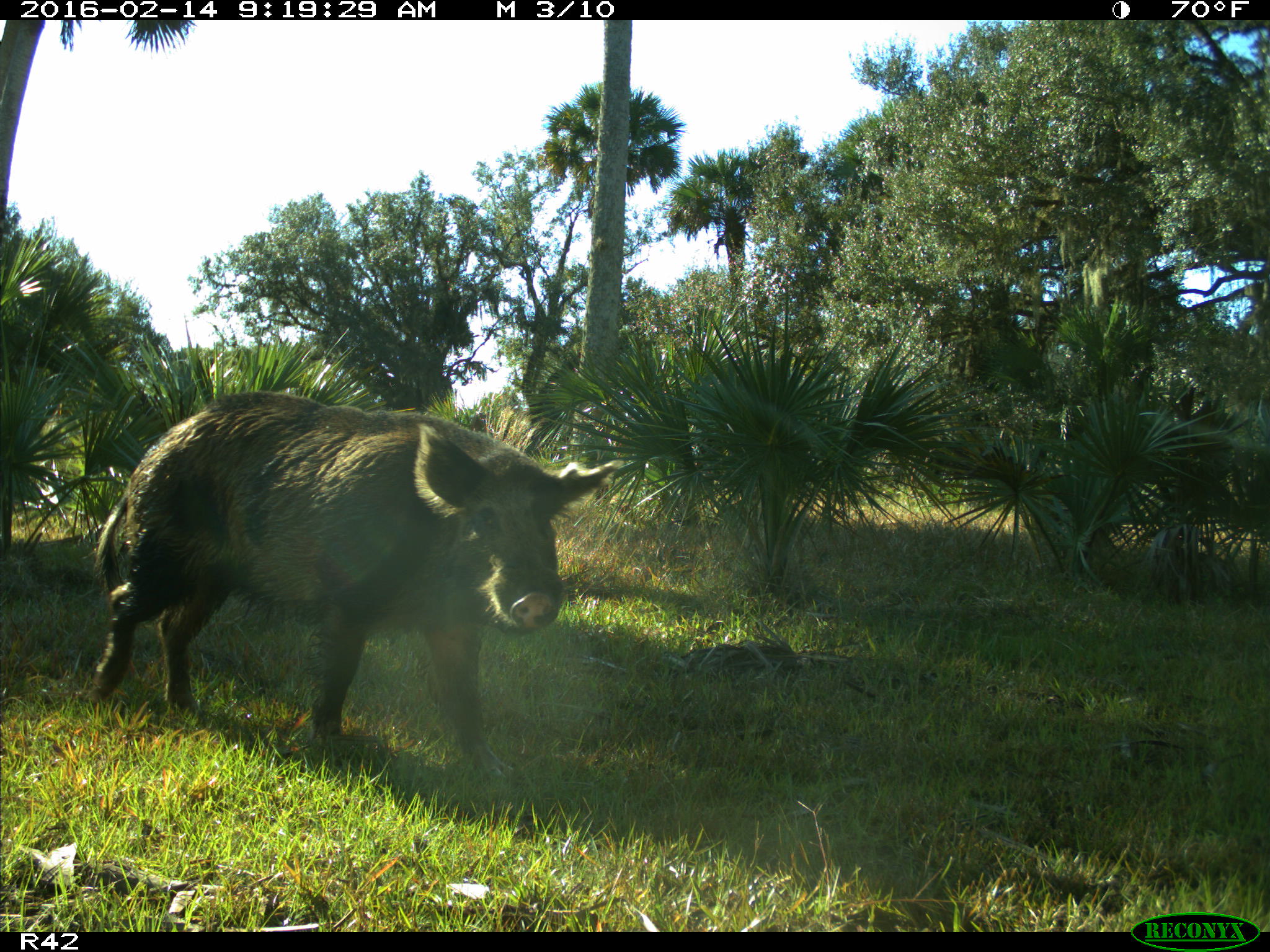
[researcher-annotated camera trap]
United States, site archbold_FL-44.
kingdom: Animalia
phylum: Chordata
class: Mammalia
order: Artiodactyla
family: Suidae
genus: Sus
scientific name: Sus scrofa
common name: wild boar